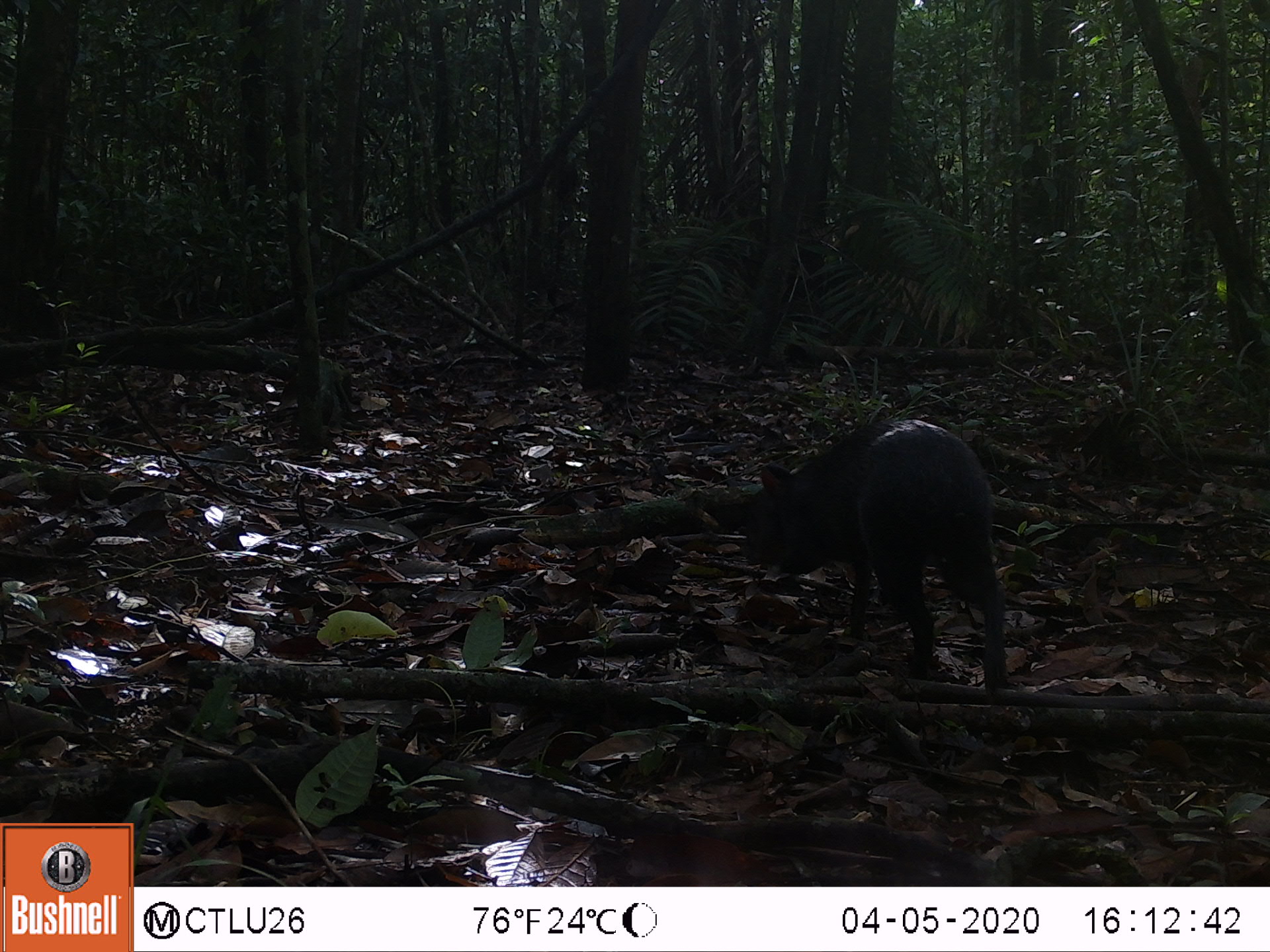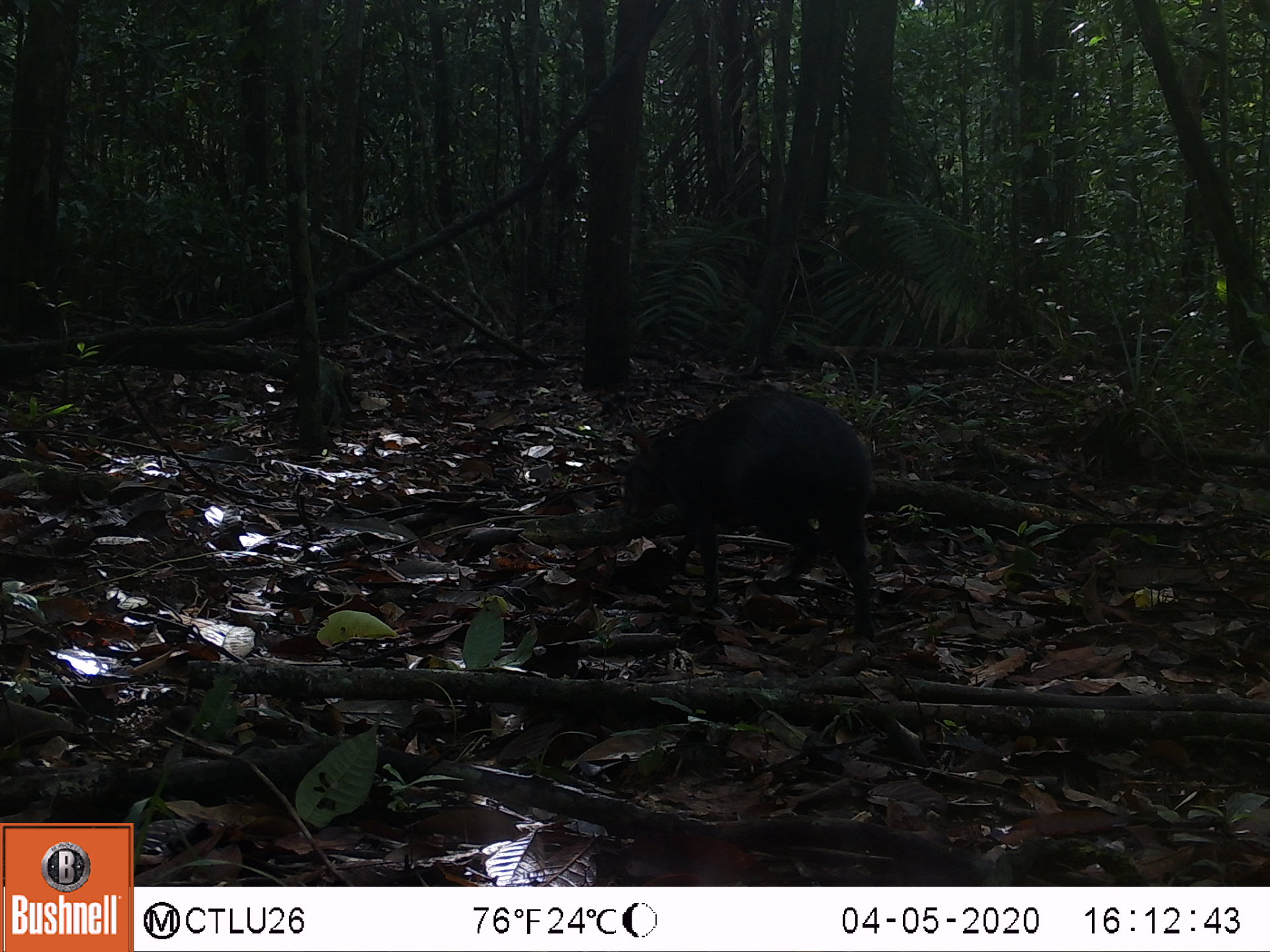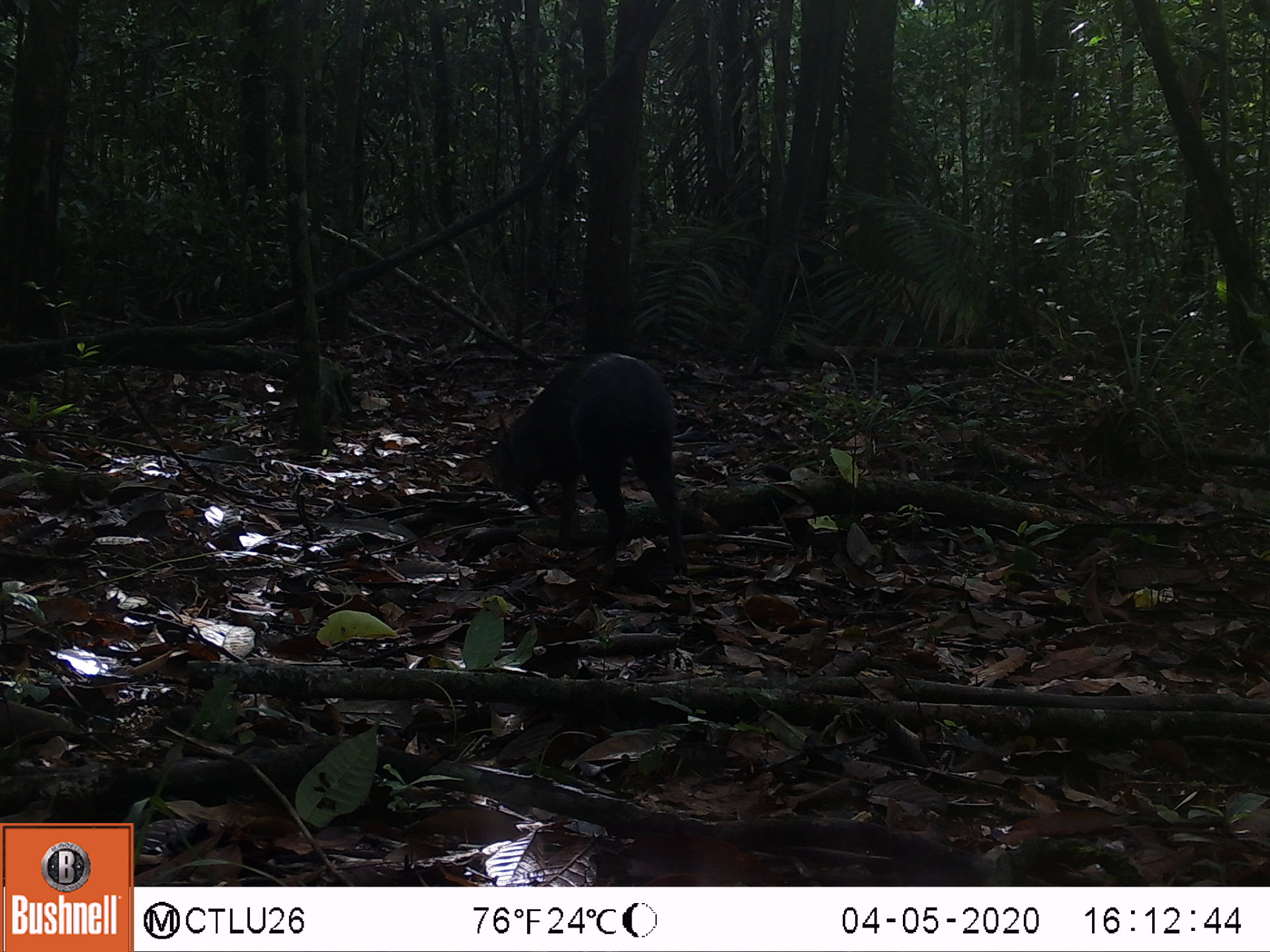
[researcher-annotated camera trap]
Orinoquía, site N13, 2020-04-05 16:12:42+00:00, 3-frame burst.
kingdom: Animalia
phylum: Chordata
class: Mammalia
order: Rodentia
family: Dasyproctidae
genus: Dasyprocta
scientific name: Dasyprocta fuliginosa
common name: black agouti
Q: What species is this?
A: Black agouti (Dasyprocta fuliginosa).